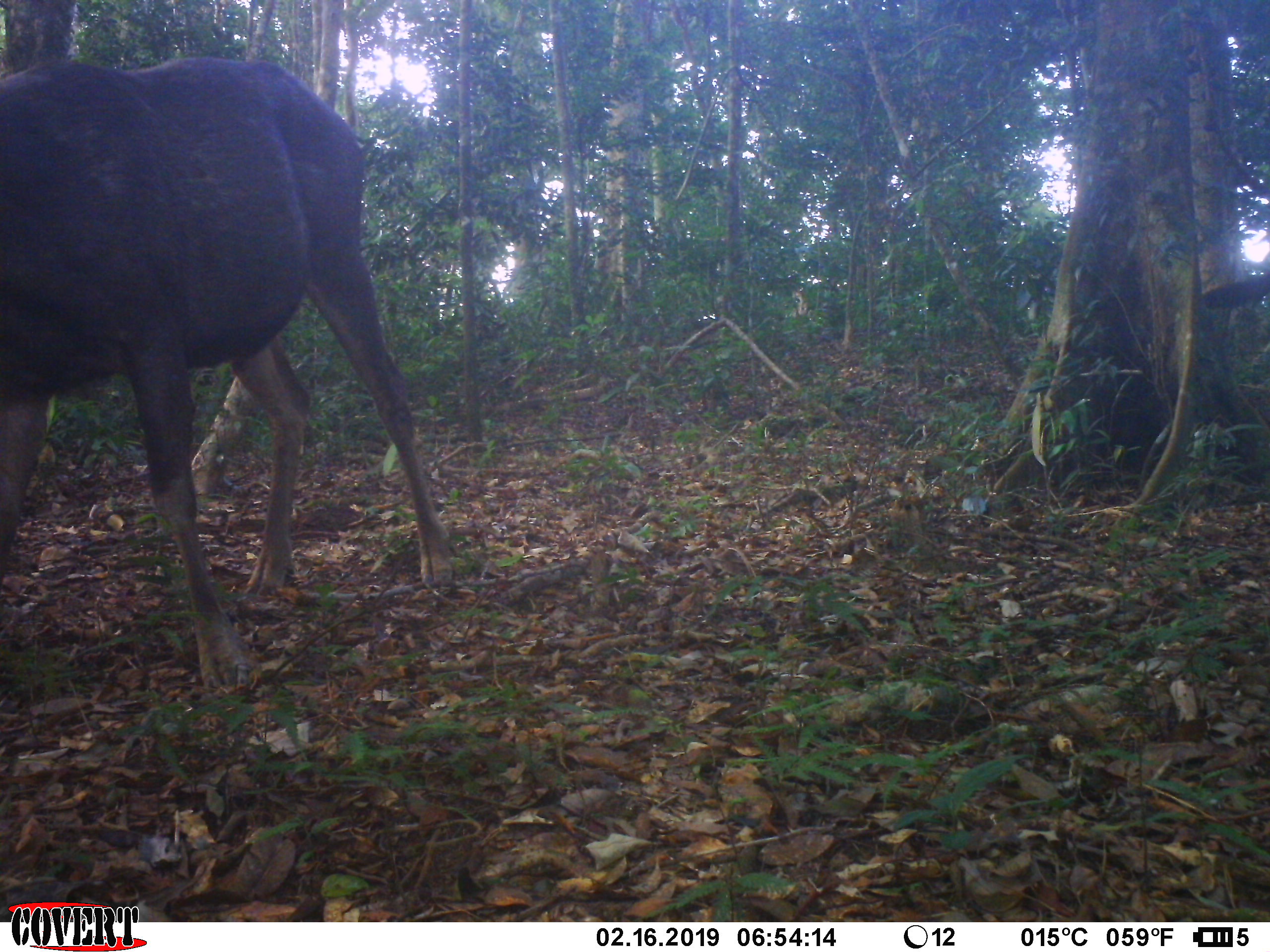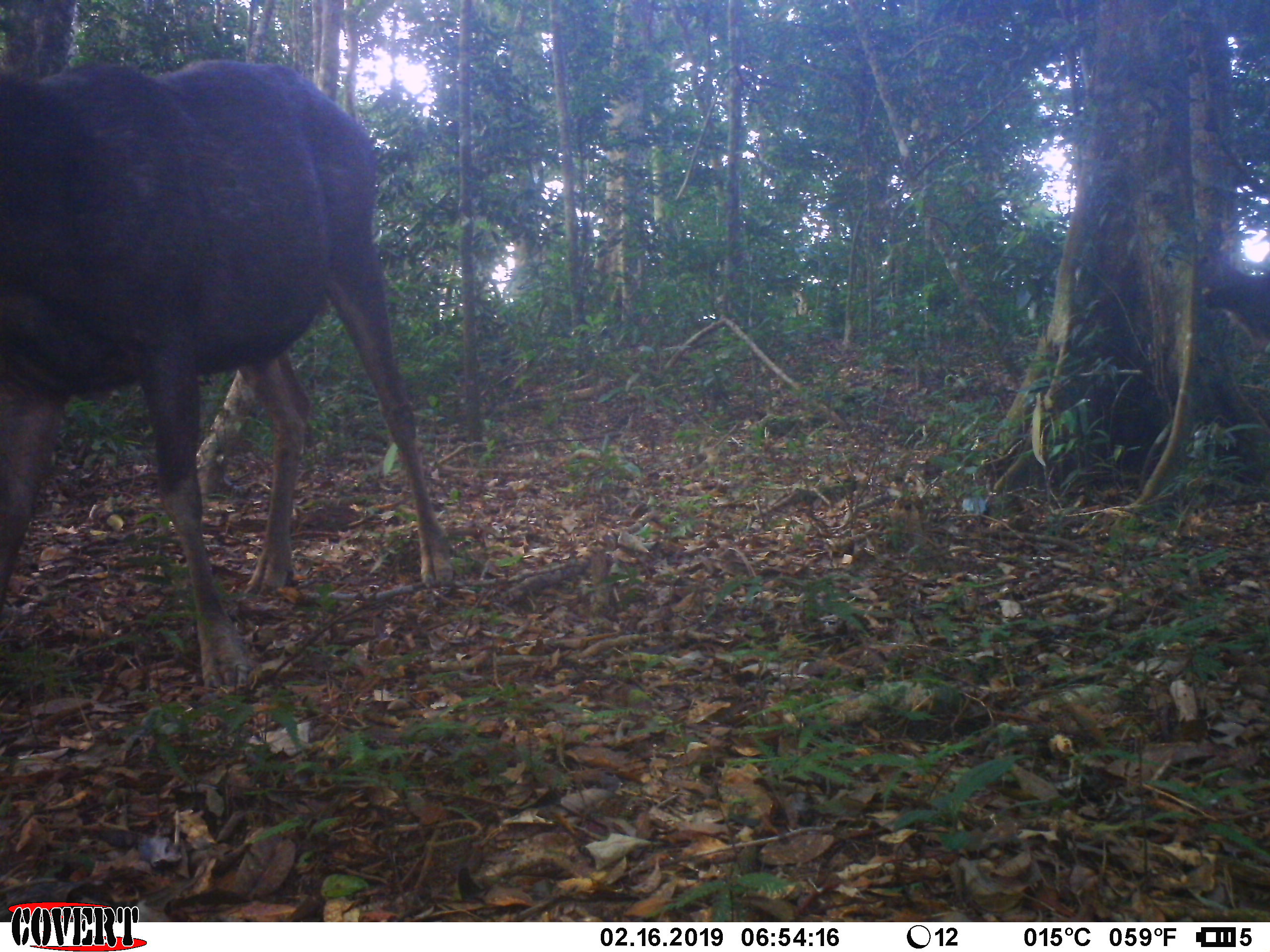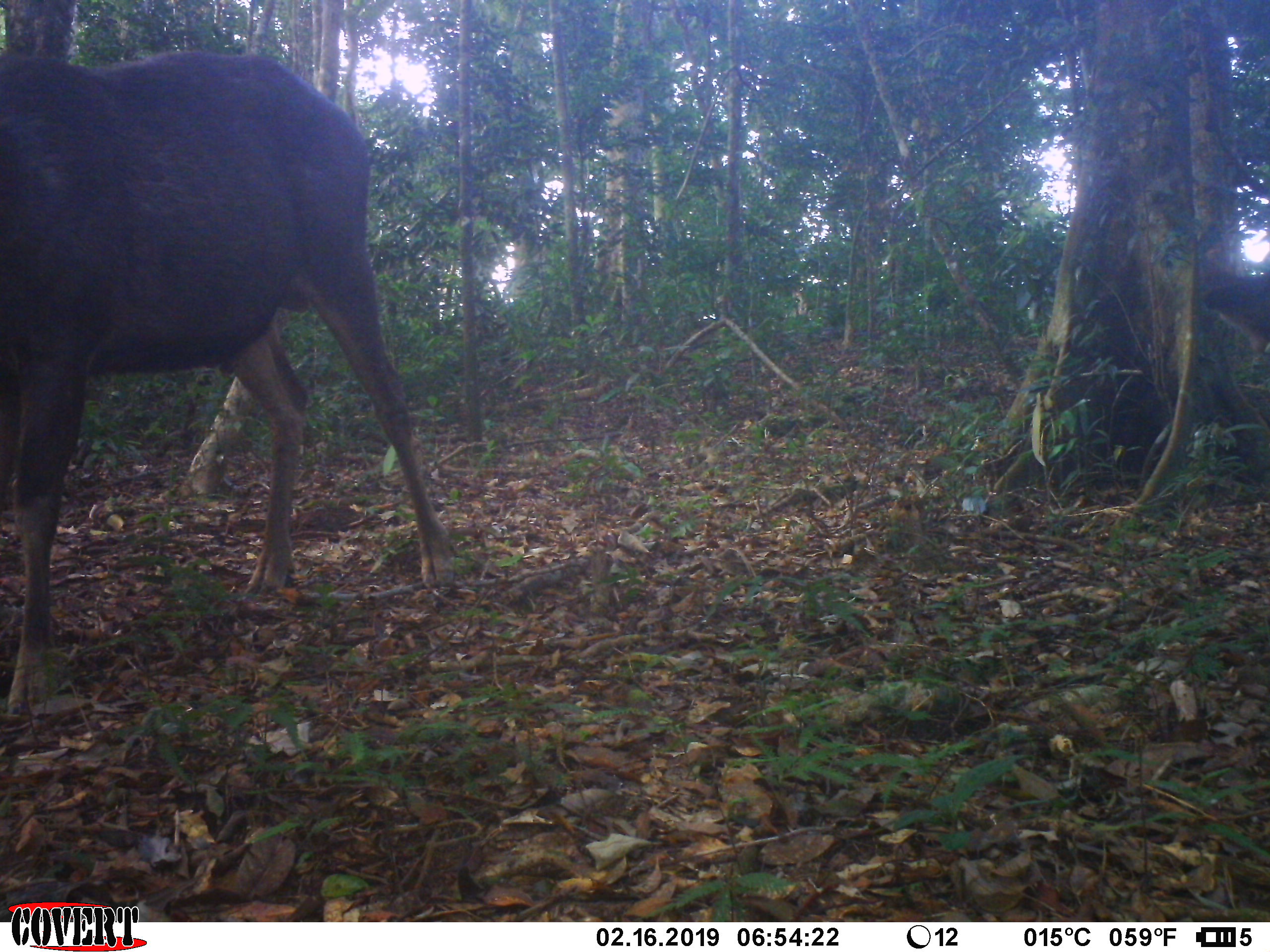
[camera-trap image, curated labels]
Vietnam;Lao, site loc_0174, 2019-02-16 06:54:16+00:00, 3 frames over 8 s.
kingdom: Animalia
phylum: Chordata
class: Mammalia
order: Artiodactyla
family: Cervidae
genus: Rusa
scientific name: Rusa unicolor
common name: sambar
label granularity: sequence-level